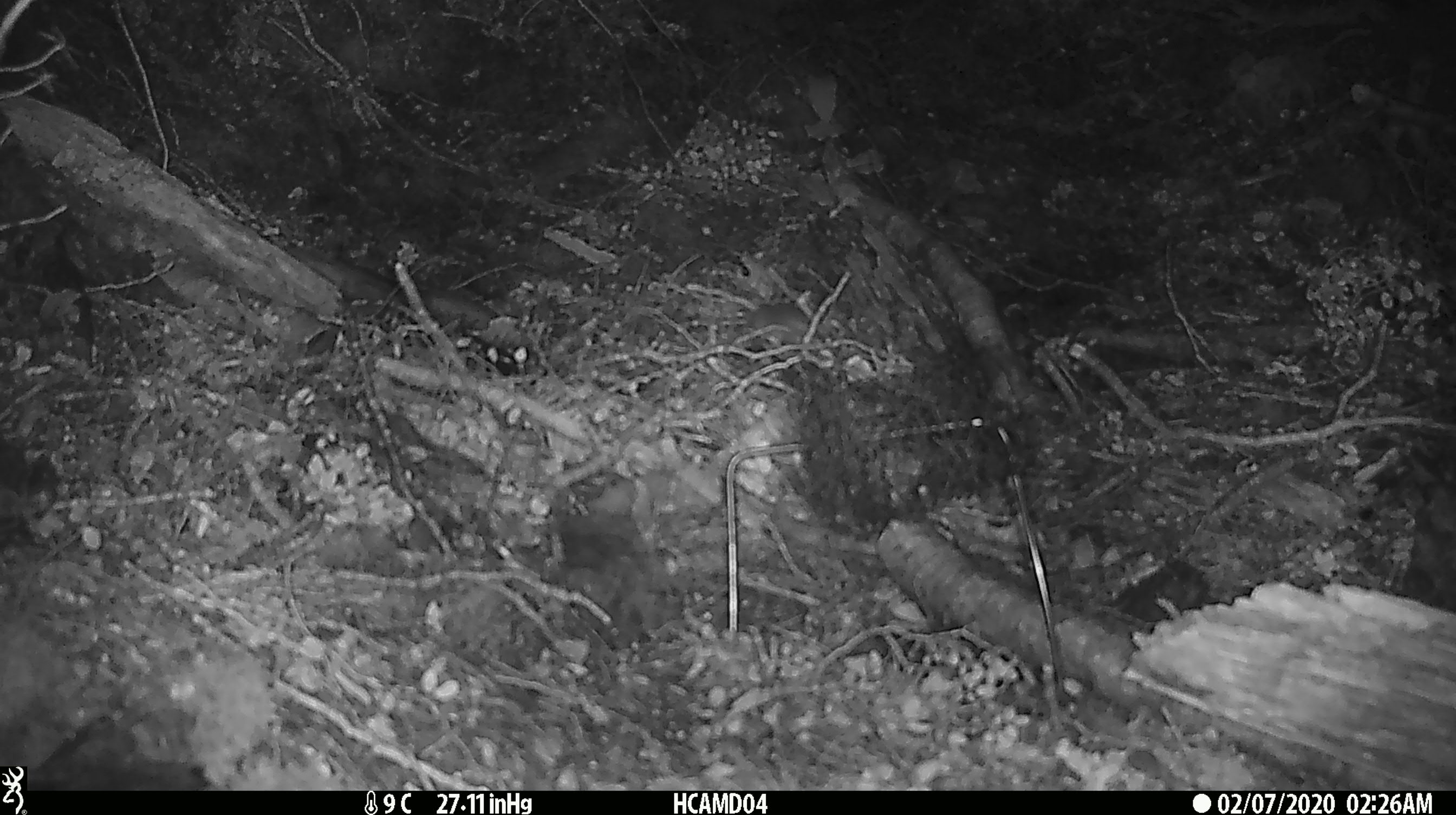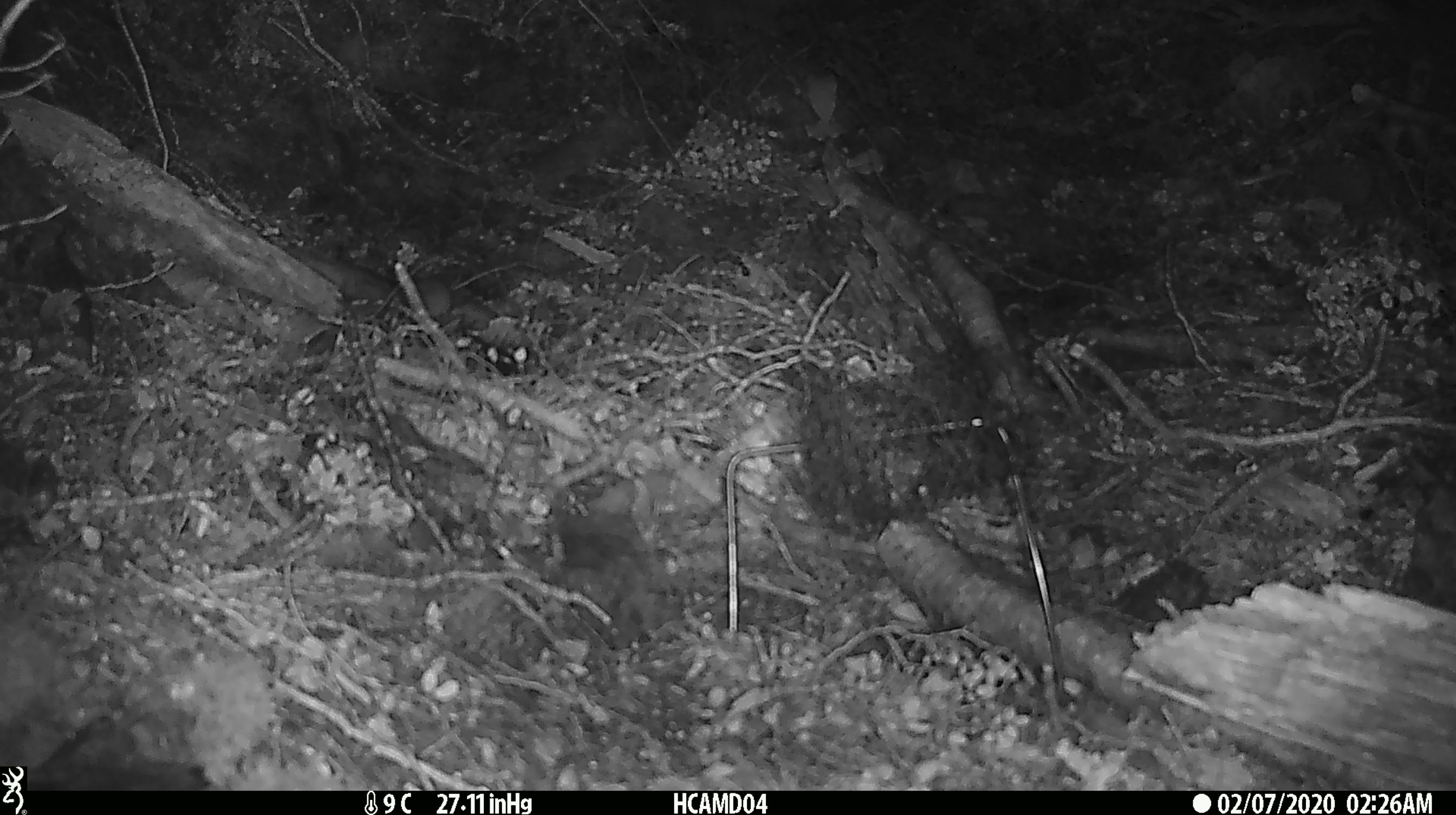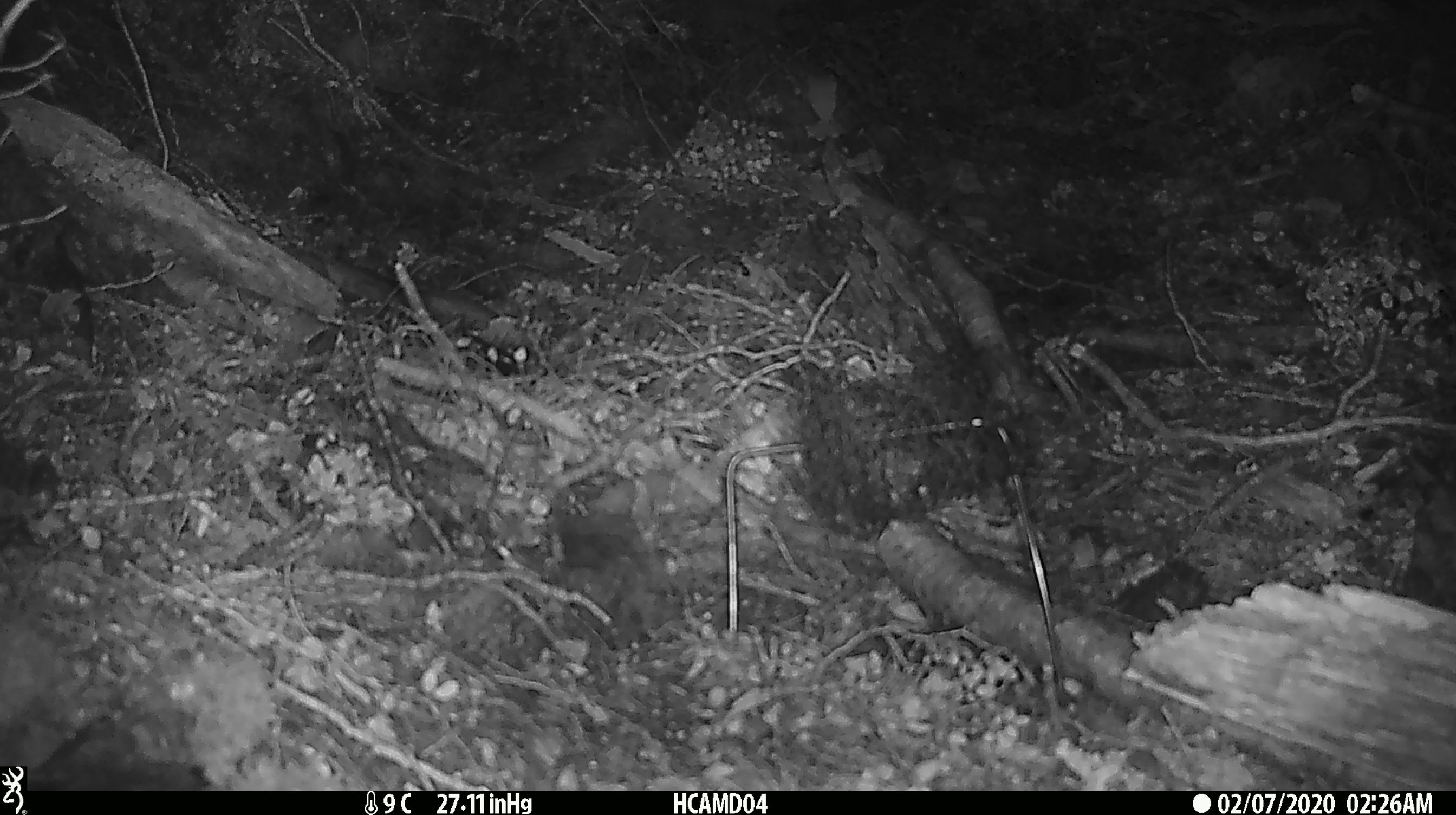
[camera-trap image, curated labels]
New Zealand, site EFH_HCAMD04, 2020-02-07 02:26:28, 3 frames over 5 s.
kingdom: Animalia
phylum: Chordata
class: Mammalia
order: Rodentia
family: Muridae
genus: Mus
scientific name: Mus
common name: mouse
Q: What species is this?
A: Mouse (Mus).